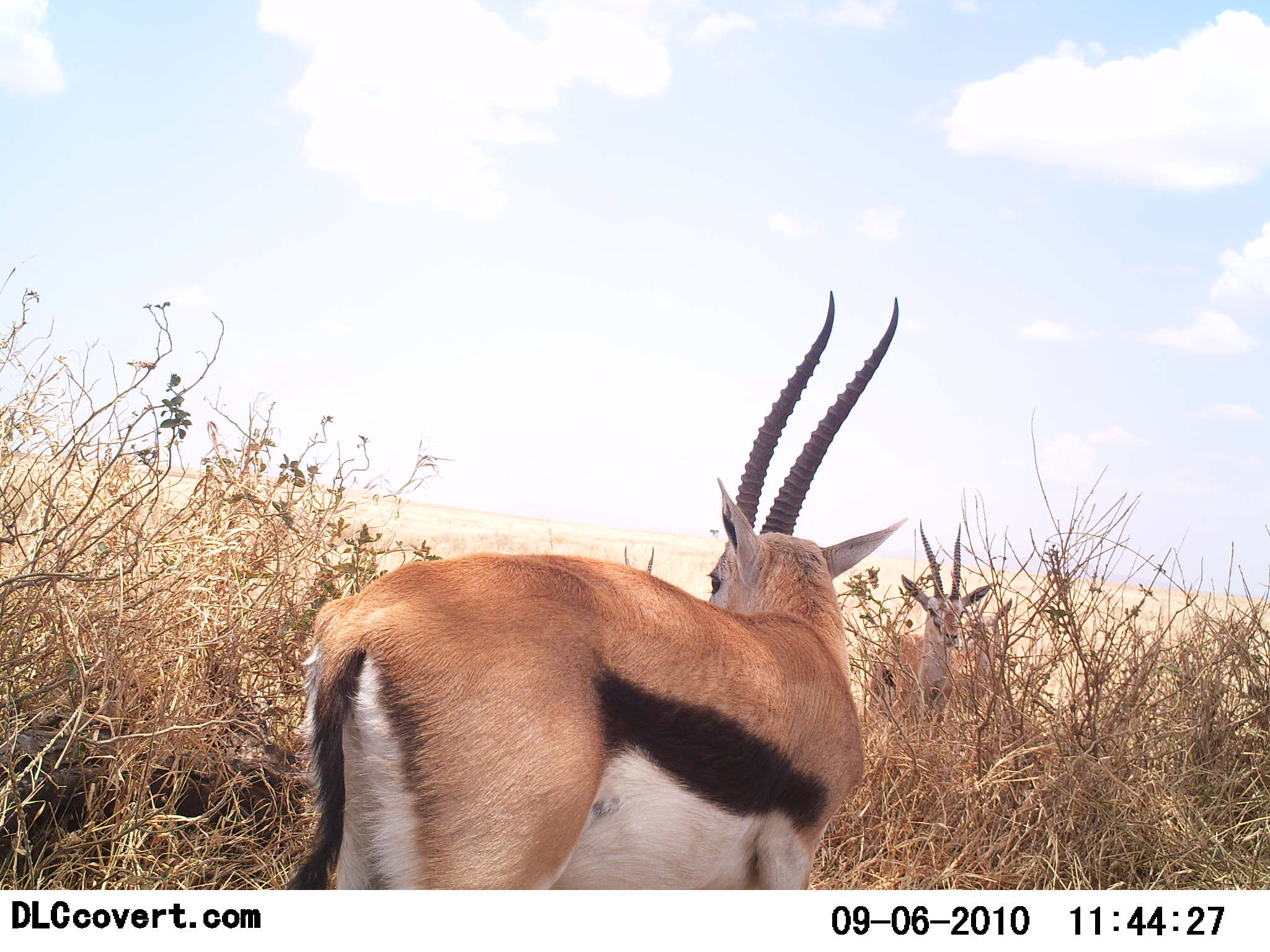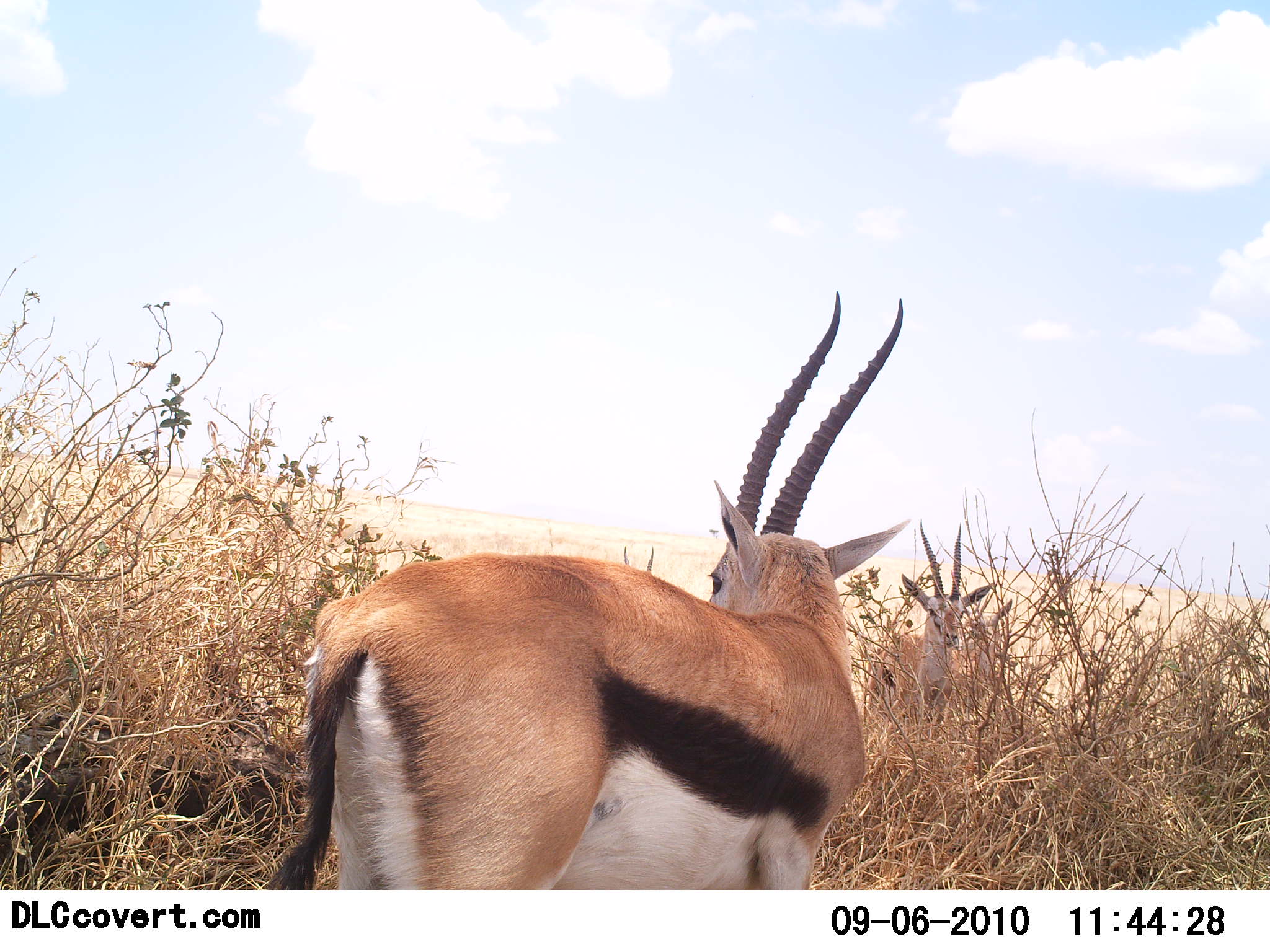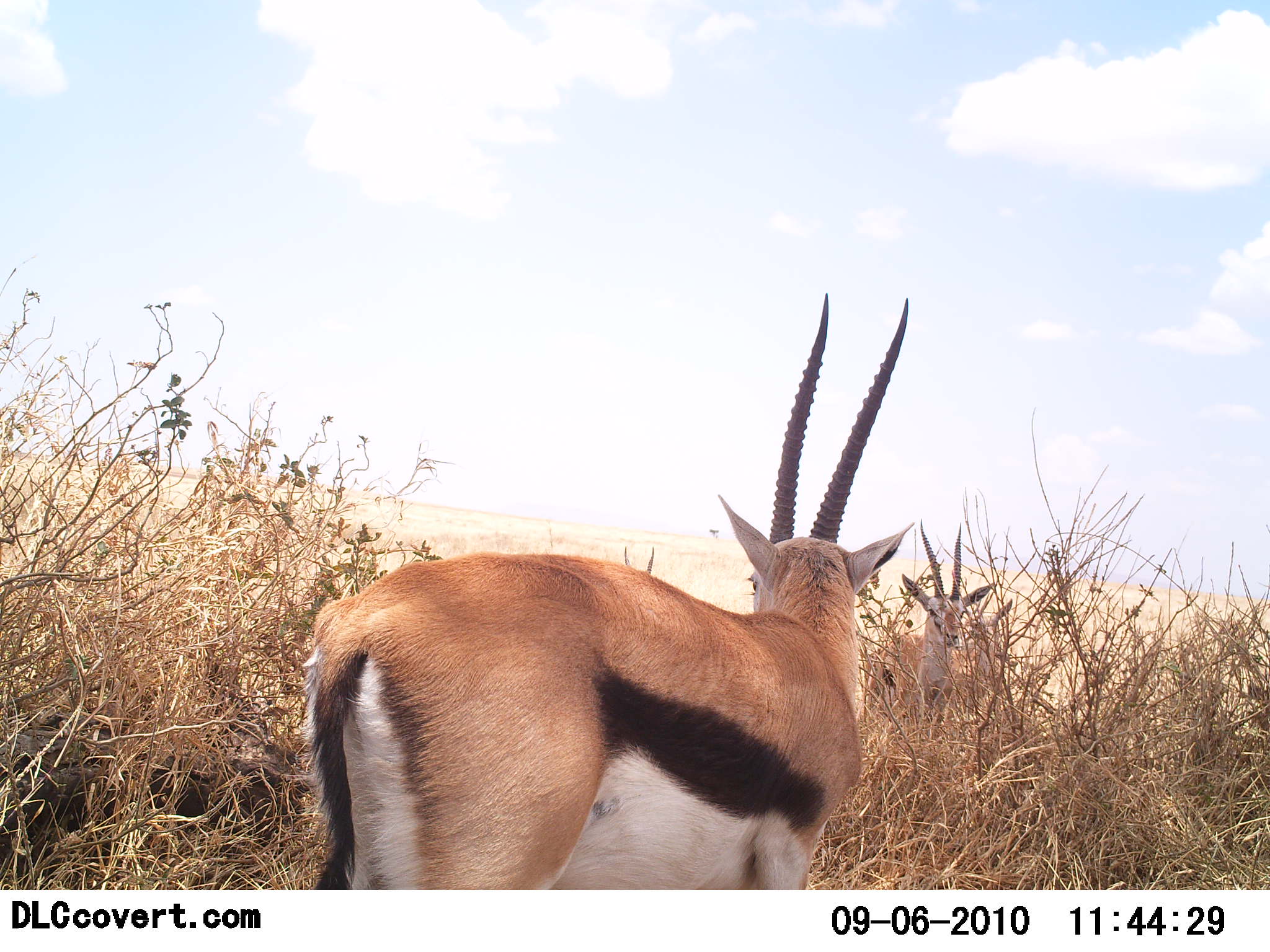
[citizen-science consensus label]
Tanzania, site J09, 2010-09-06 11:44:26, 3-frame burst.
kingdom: Animalia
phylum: Chordata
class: Mammalia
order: Artiodactyla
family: Bovidae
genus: Eudorcas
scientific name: Eudorcas thomsonii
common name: thomson's gazelle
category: gazellethomsons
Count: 2.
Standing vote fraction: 100%.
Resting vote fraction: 7%.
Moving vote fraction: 0%.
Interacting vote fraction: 0%.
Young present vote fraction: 0%.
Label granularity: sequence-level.